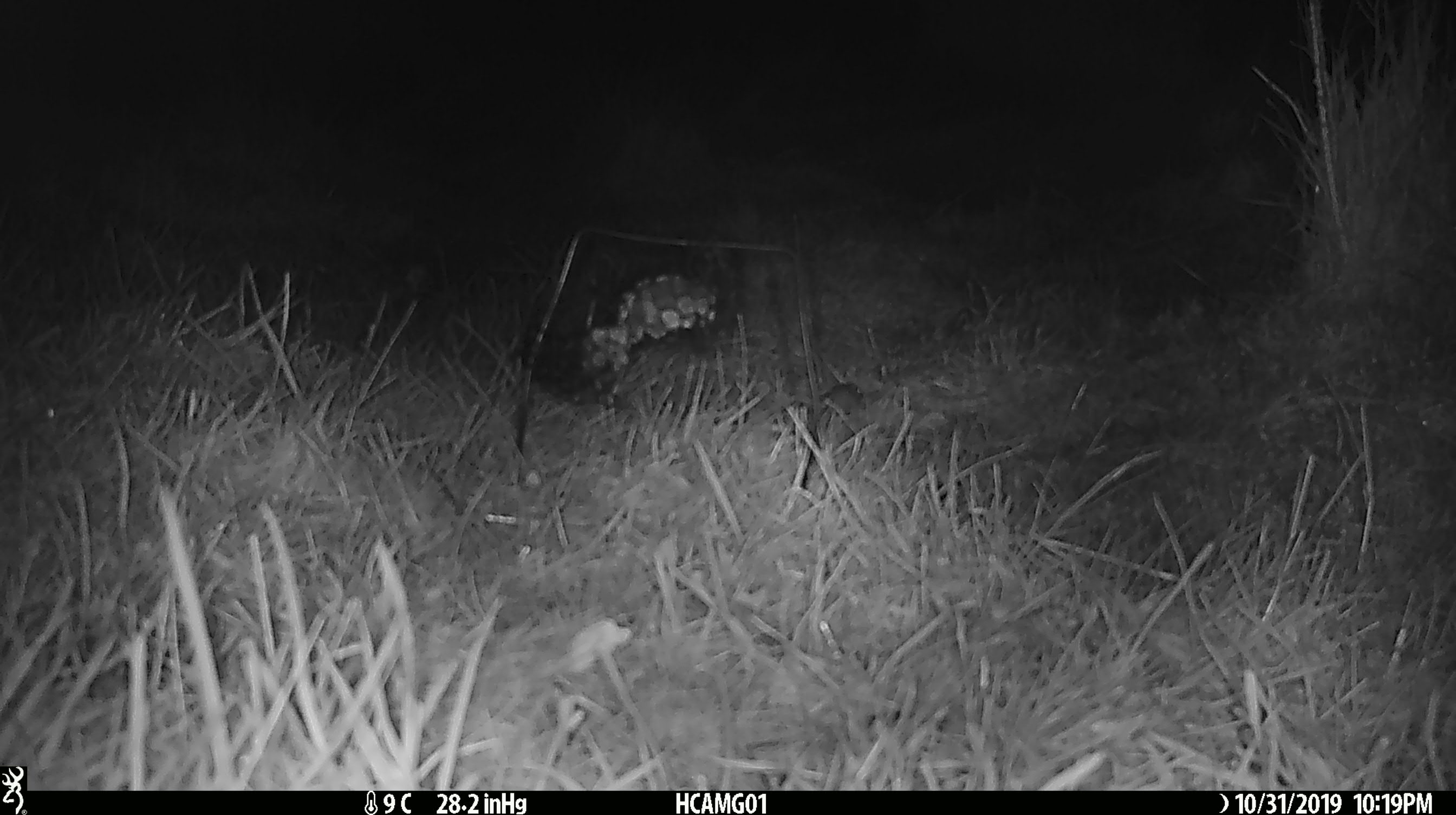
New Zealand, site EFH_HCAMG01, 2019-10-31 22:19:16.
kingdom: Animalia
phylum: Chordata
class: Mammalia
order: Rodentia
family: Muridae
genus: Mus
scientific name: Mus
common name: mouse